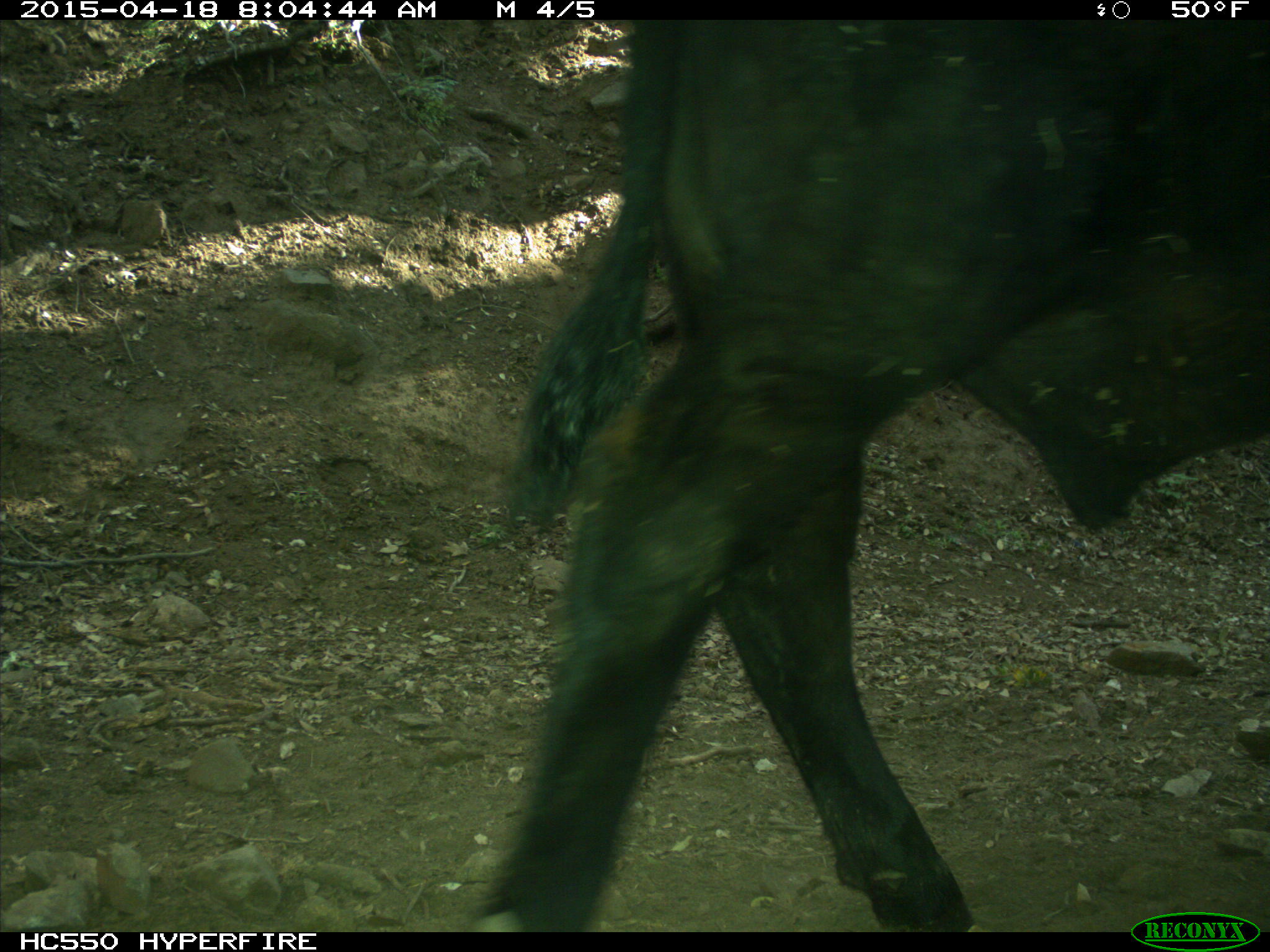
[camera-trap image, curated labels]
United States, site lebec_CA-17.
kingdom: Animalia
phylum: Chordata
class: Mammalia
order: Artiodactyla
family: Bovidae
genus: Bos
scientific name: Bos taurus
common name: domestic cow